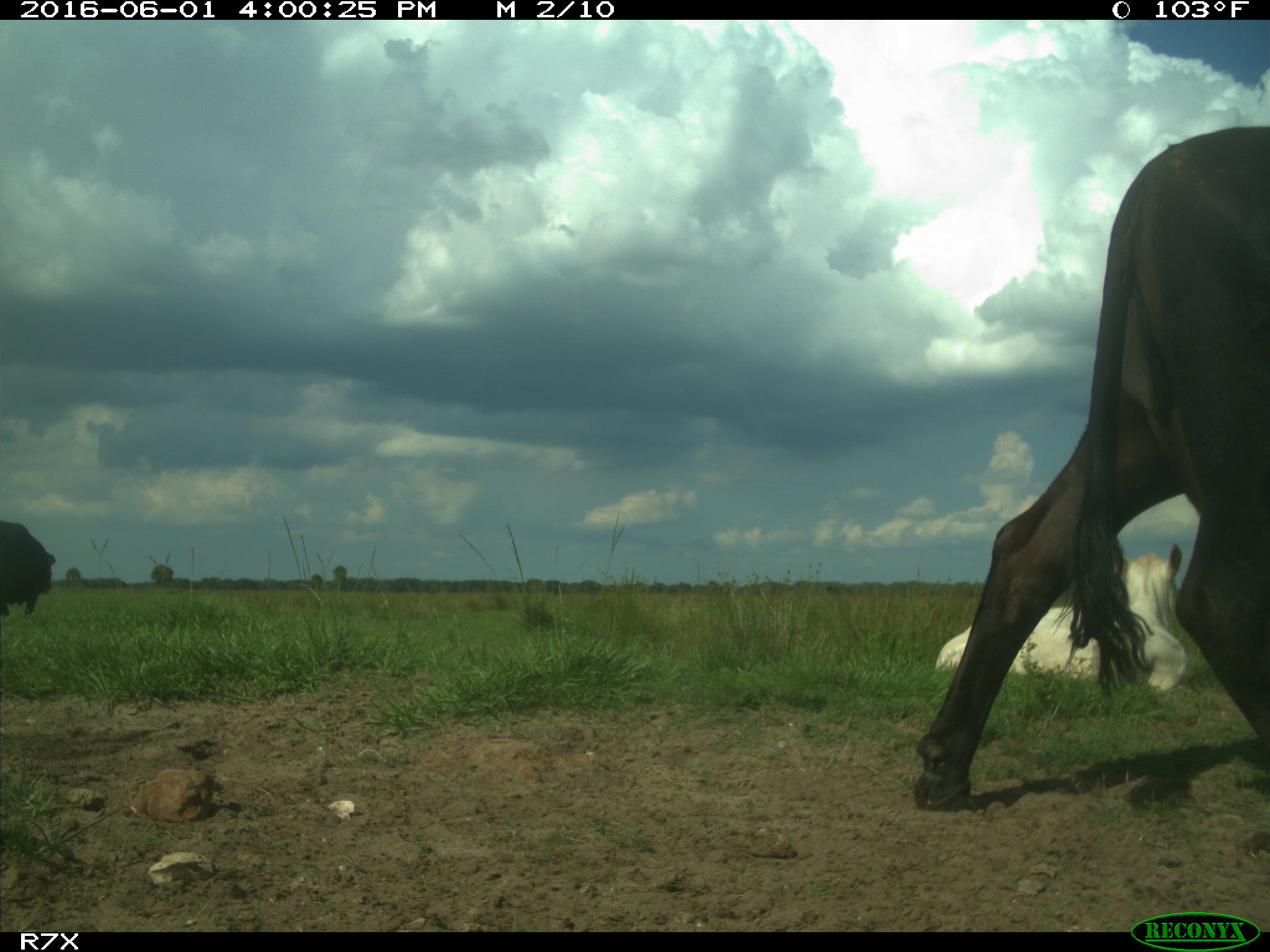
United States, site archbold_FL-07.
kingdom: Animalia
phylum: Chordata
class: Mammalia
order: Artiodactyla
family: Bovidae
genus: Bos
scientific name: Bos taurus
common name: domestic cow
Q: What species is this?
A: Bos taurus (domestic cow).